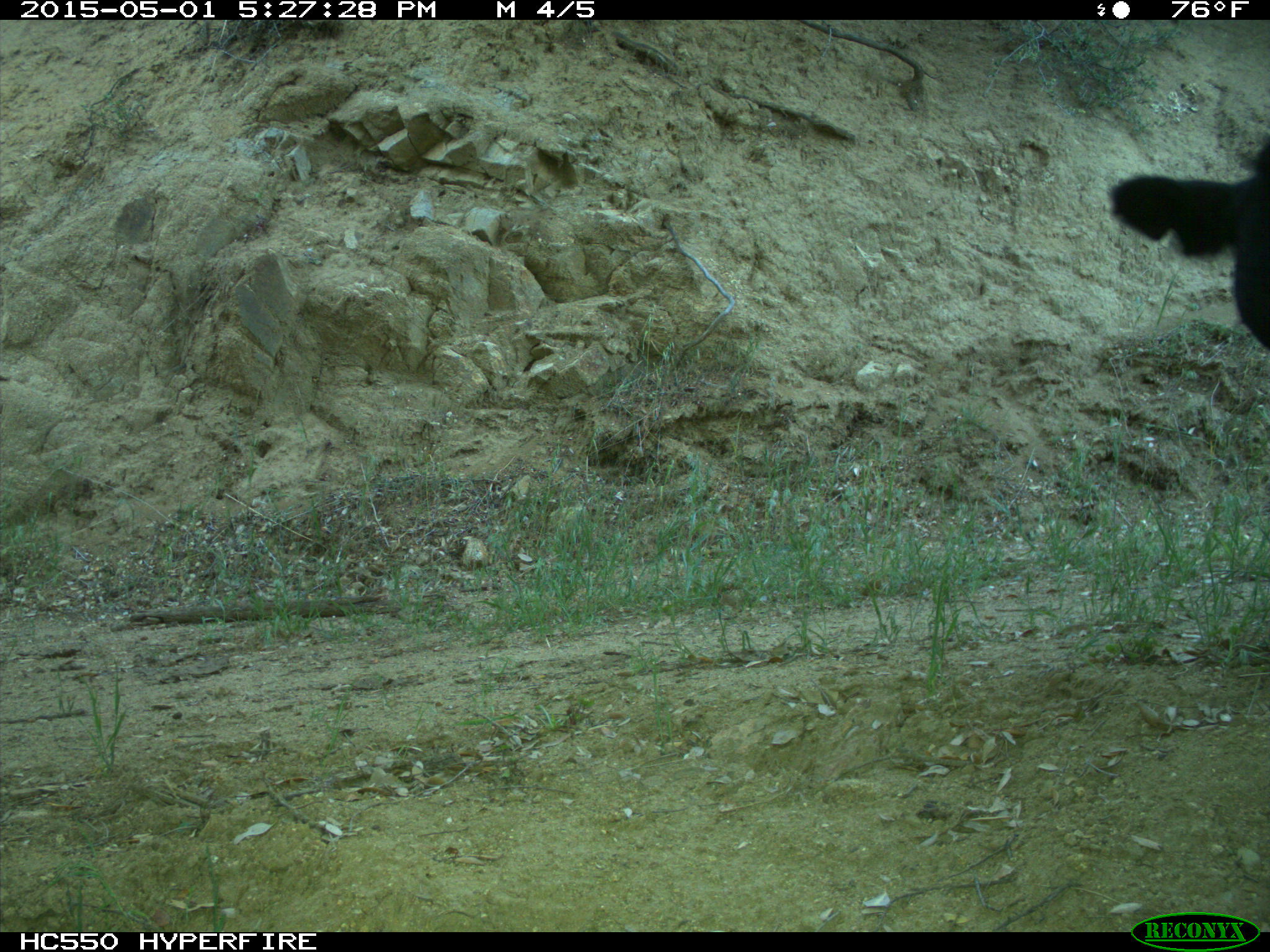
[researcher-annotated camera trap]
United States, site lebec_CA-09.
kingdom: Animalia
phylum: Chordata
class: Mammalia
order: Artiodactyla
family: Bovidae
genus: Bos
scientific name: Bos taurus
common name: domestic cow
Bos taurus (domestic cow).